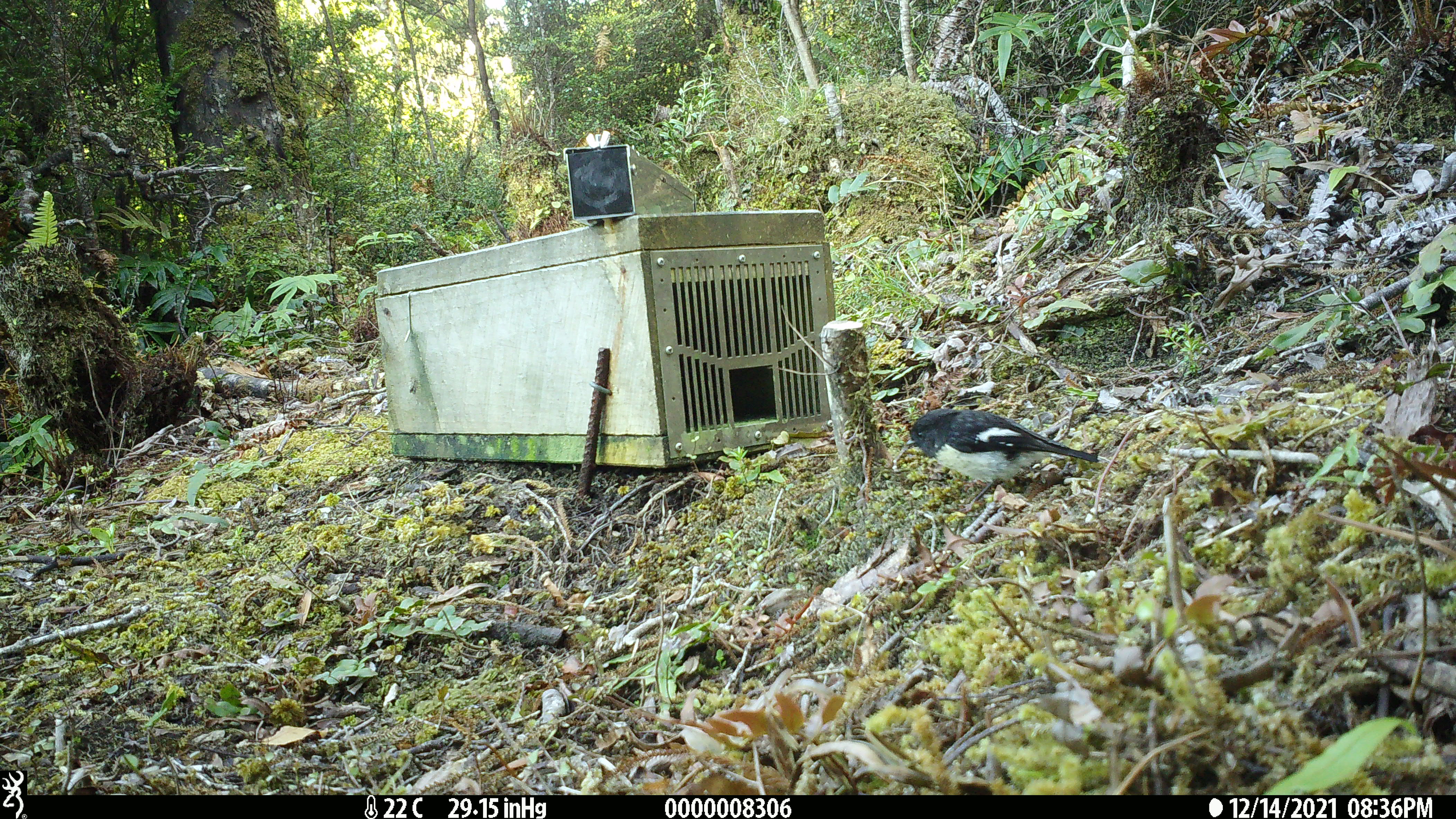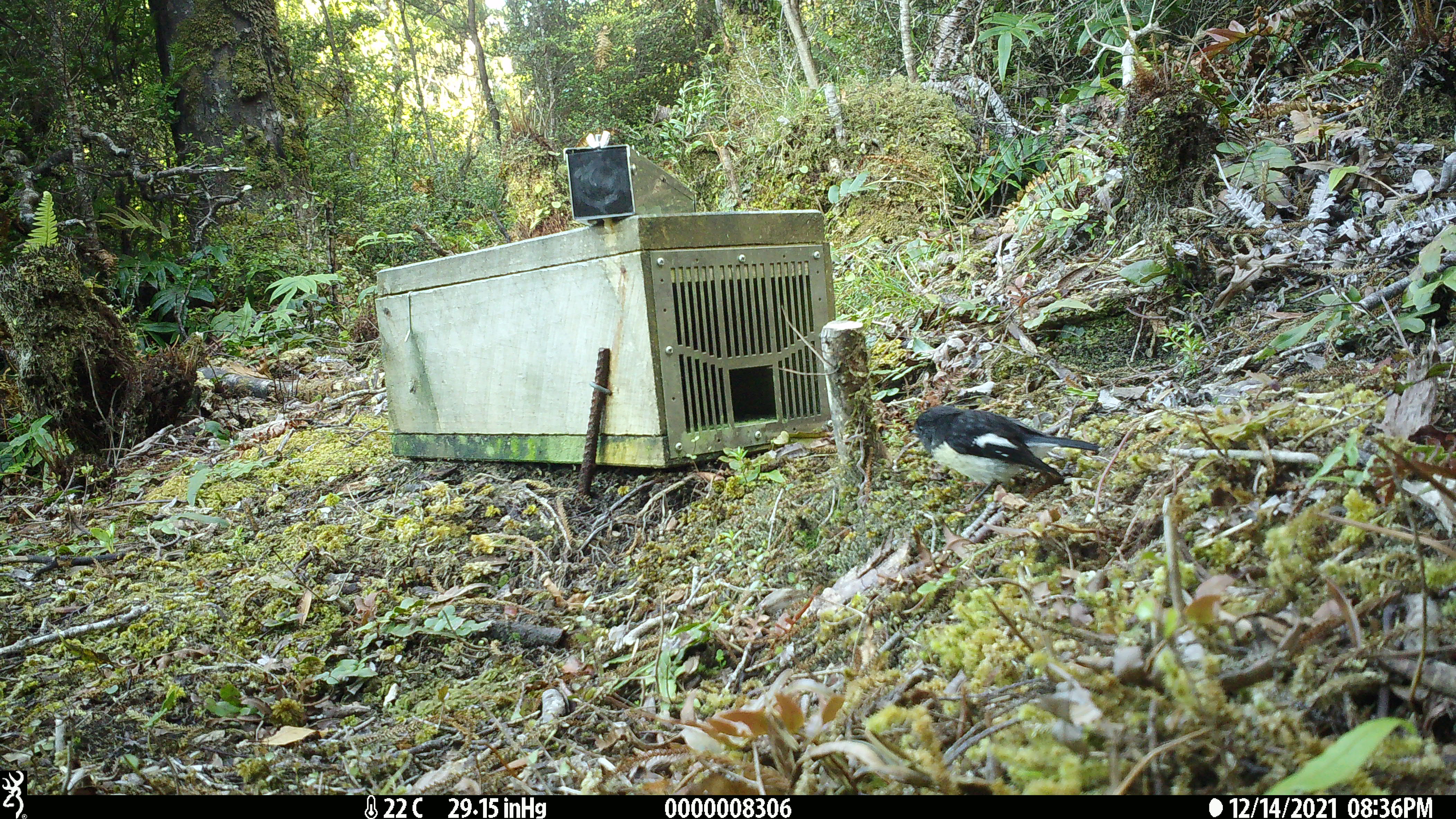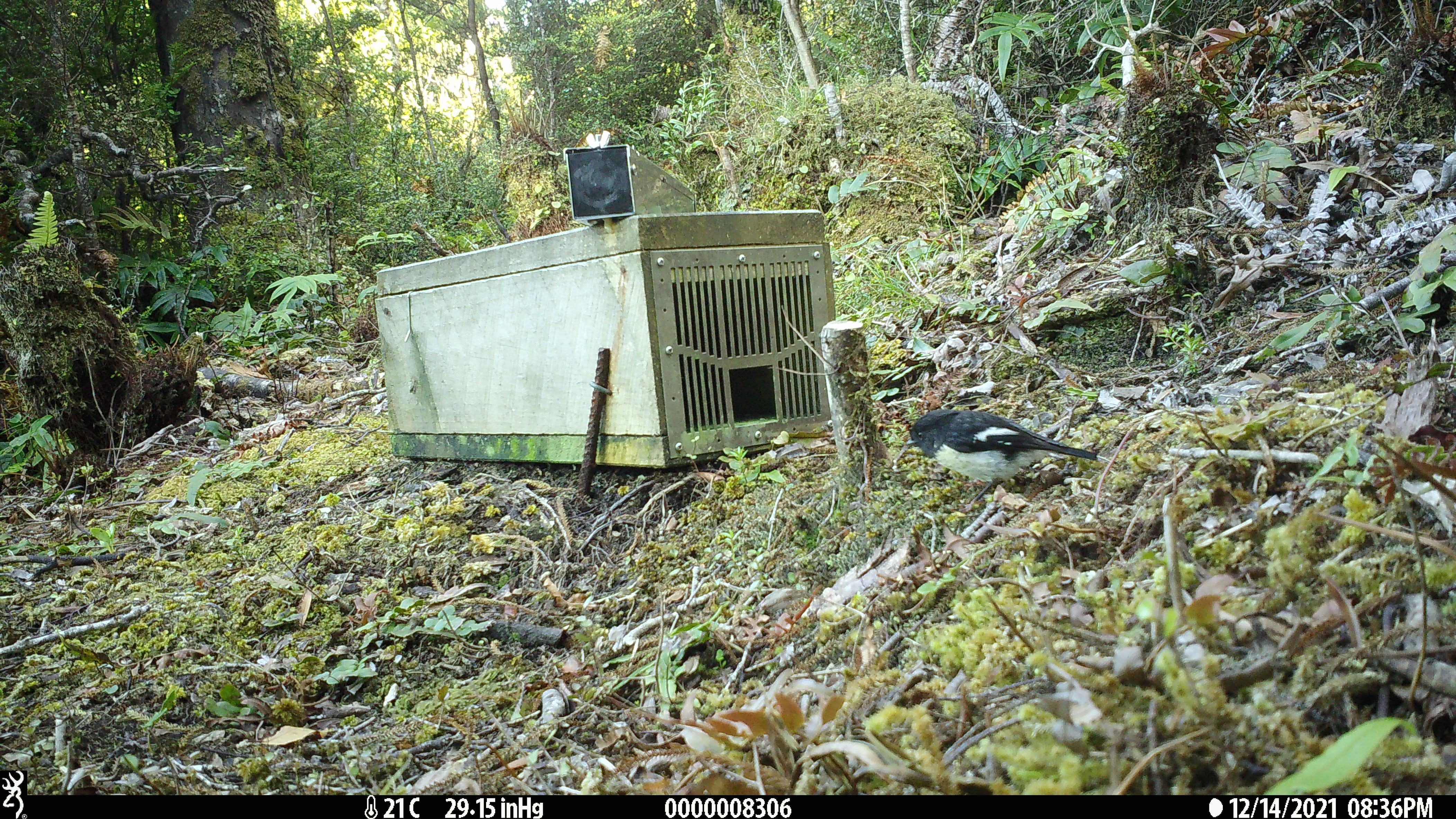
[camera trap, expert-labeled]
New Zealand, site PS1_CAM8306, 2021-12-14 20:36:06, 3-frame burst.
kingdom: Animalia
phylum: Chordata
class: Aves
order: Passeriformes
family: Petroicidae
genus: Petroica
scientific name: Petroica macrocephala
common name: tomtit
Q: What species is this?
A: Tomtit (Petroica macrocephala).